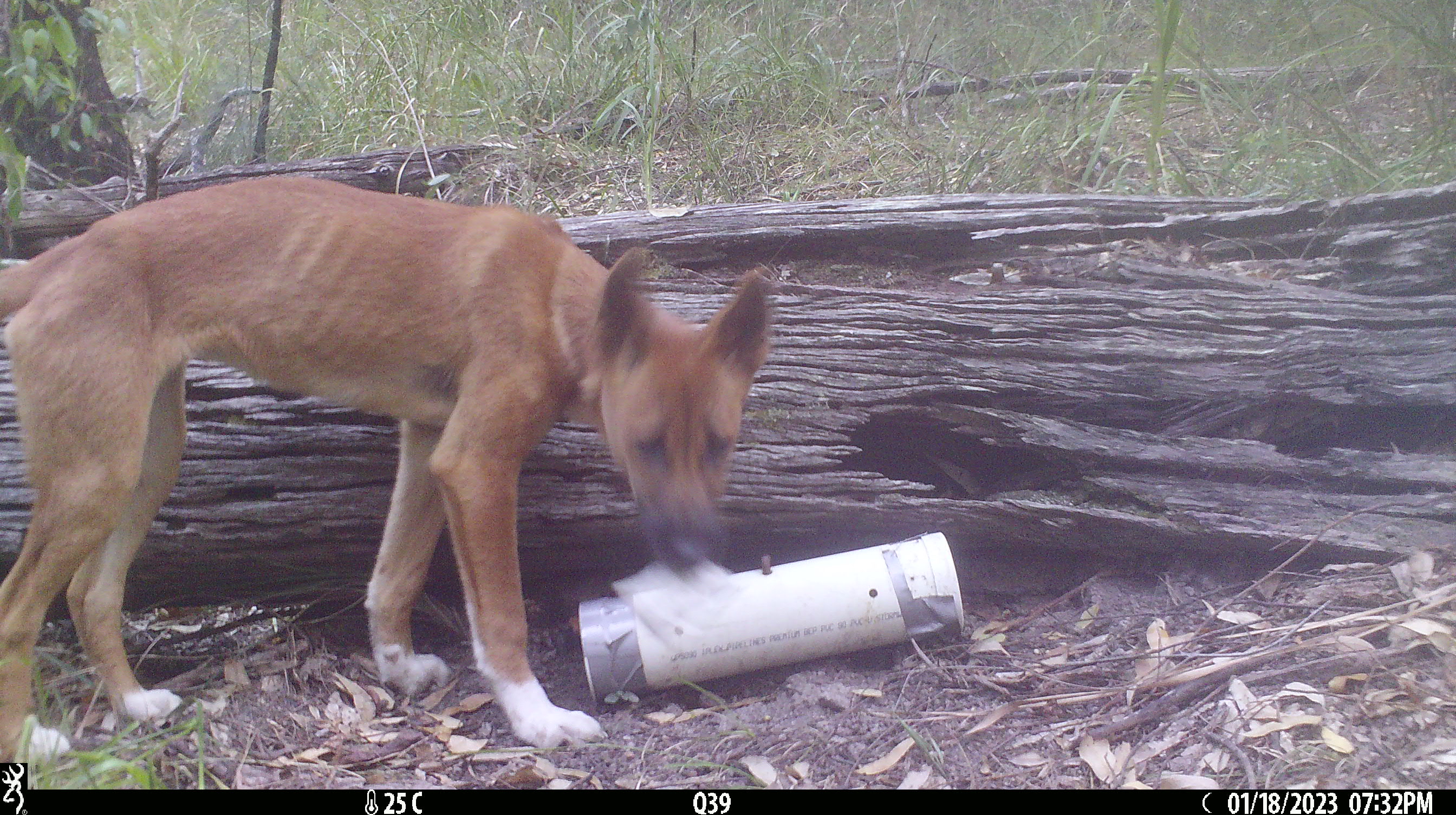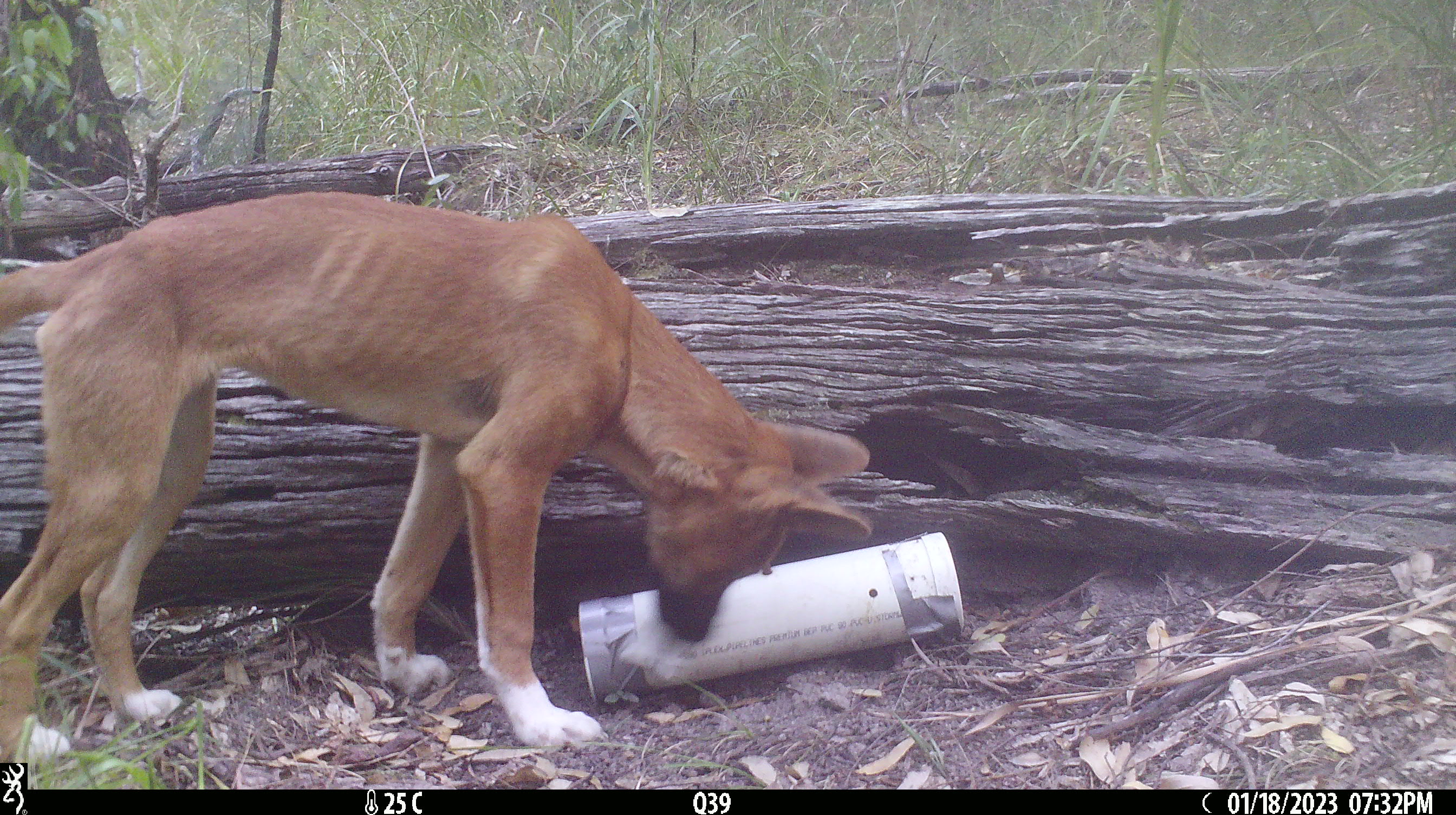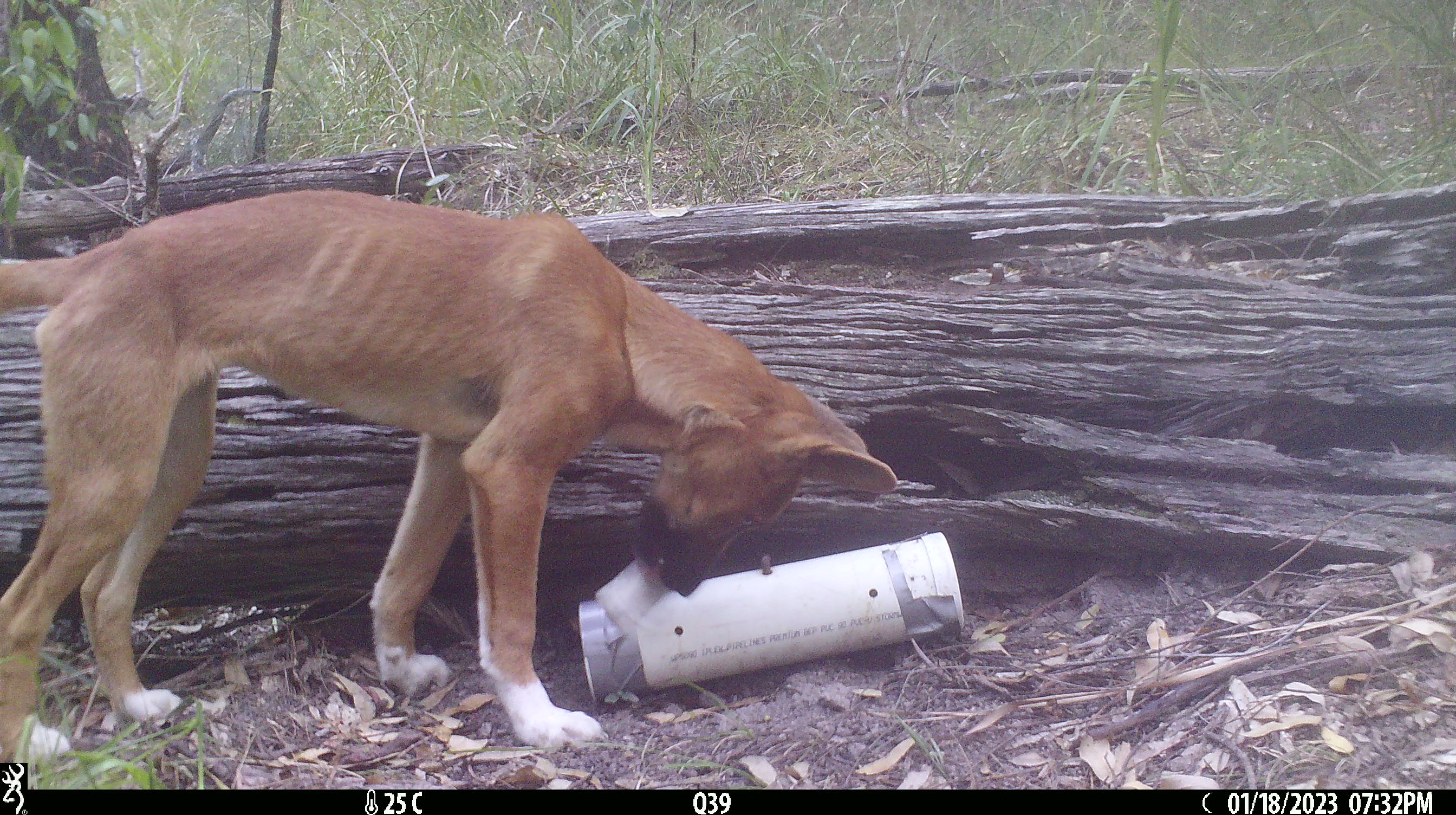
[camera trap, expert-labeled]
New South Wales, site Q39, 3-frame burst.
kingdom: Animalia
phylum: Chordata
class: Mammalia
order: Carnivora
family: Canidae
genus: Canis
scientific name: Canis familiaris dingo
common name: dingo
Dingo (Canis familiaris dingo).